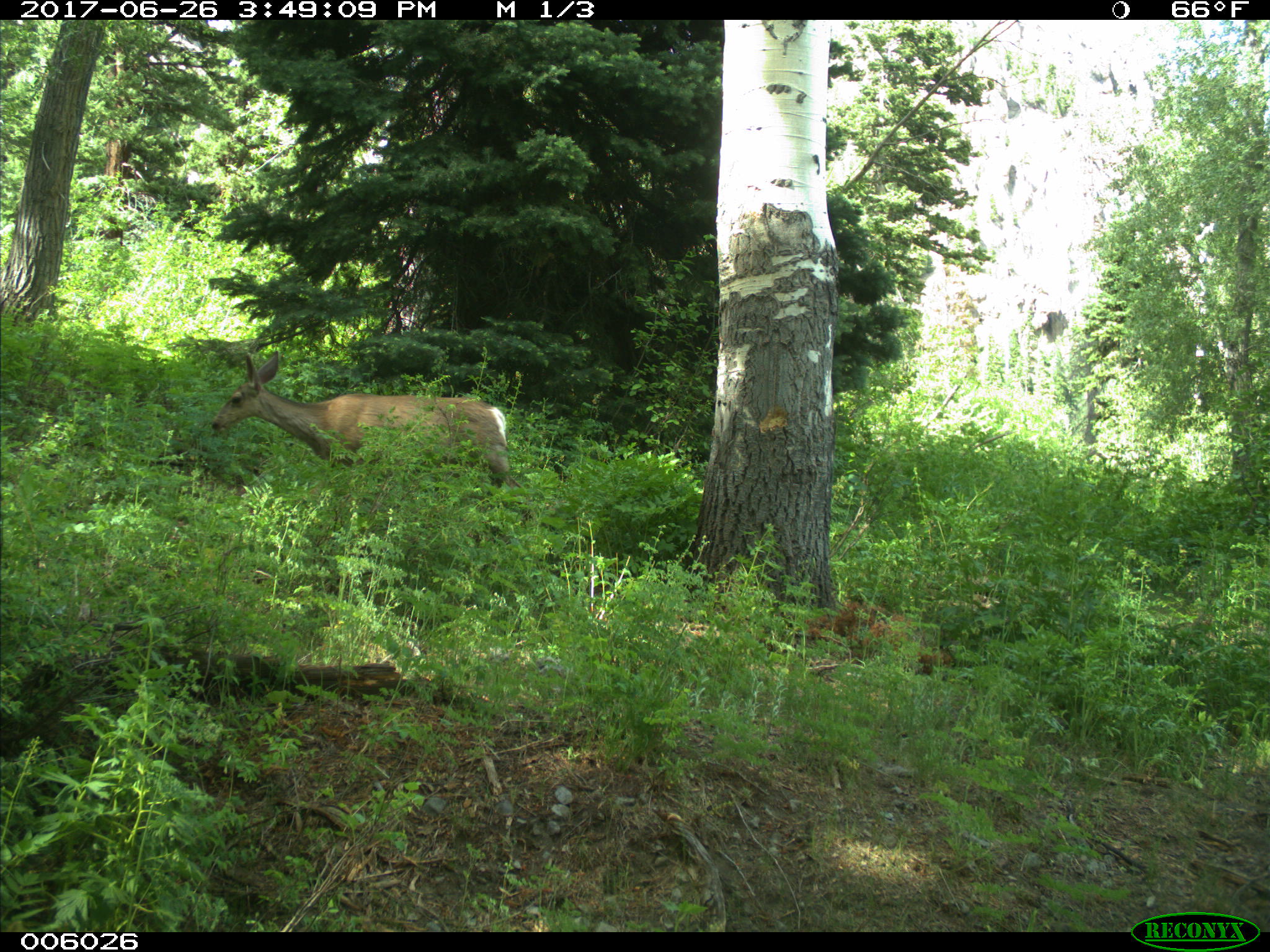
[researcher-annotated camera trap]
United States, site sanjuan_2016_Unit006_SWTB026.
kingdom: Animalia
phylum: Chordata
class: Mammalia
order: Artiodactyla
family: Cervidae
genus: Odocoileus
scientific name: Odocoileus hemionus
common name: mule deer